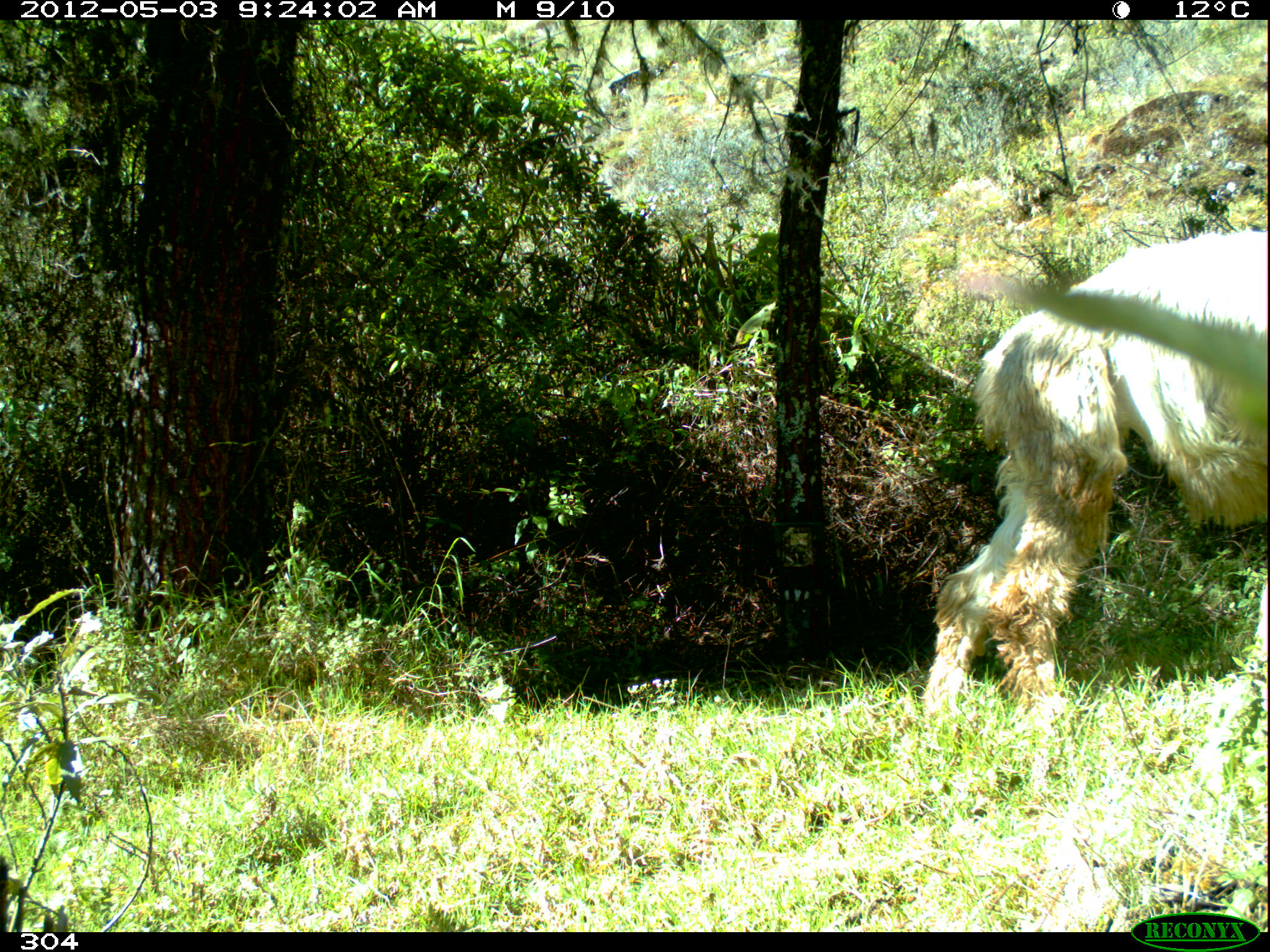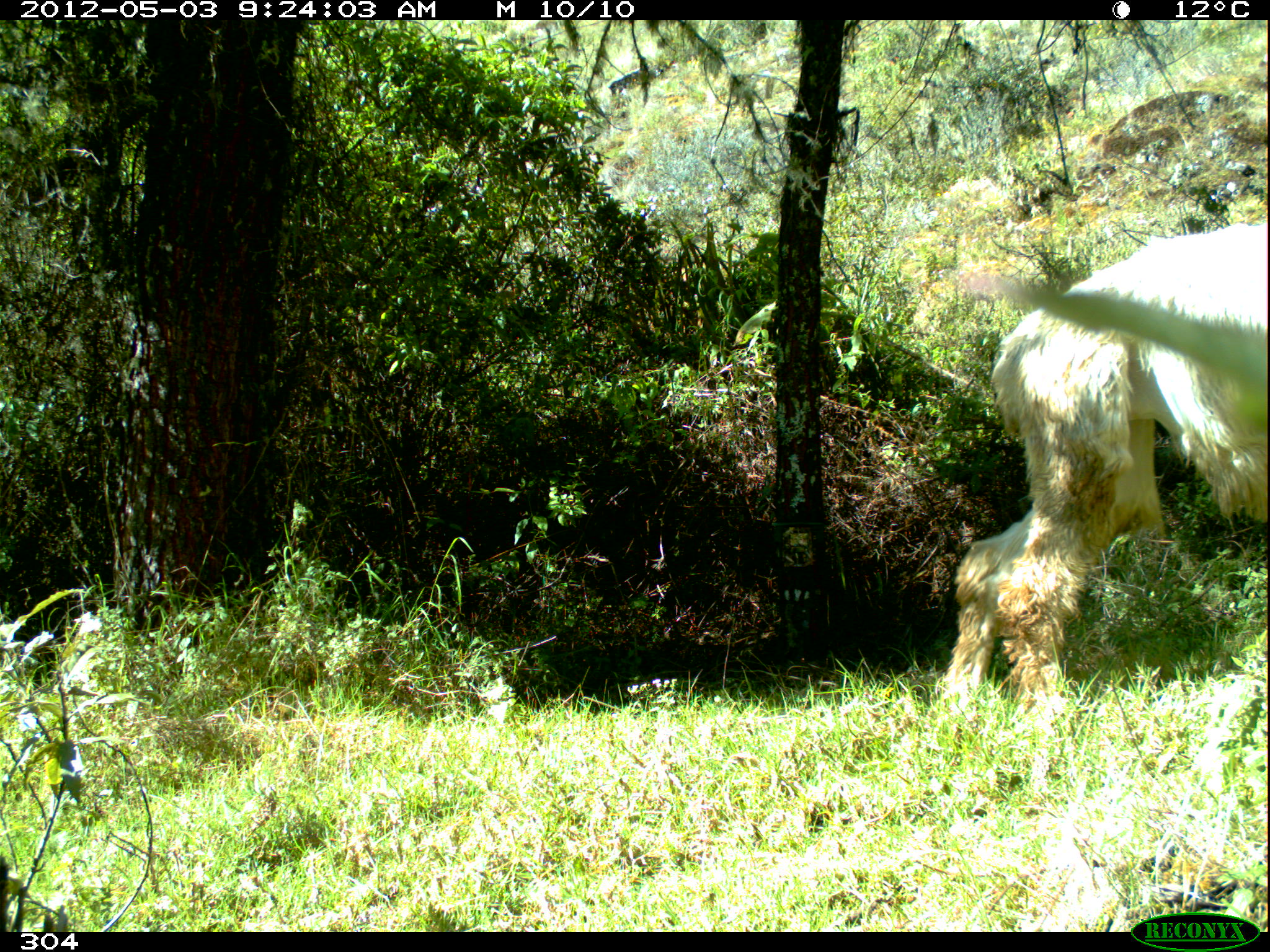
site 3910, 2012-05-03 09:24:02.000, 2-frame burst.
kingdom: Animalia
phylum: Chordata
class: Mammalia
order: Artiodactyla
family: Camelidae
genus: Vicugna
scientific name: Vicugna pacos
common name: alpaca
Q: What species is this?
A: Vicugna pacos (alpaca).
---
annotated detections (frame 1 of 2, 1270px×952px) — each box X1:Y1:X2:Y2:
vicugna pacos: 918:224:1270:708